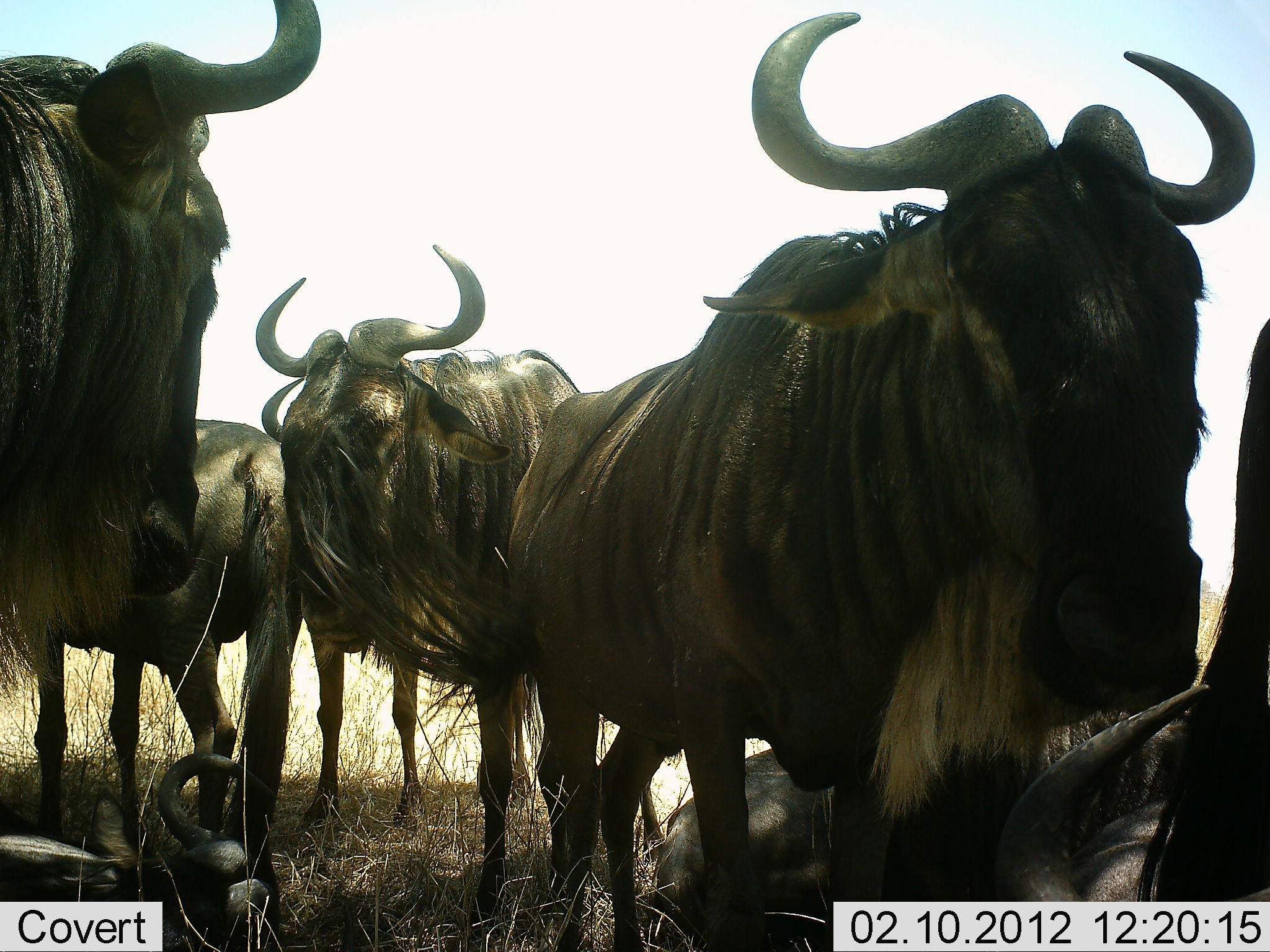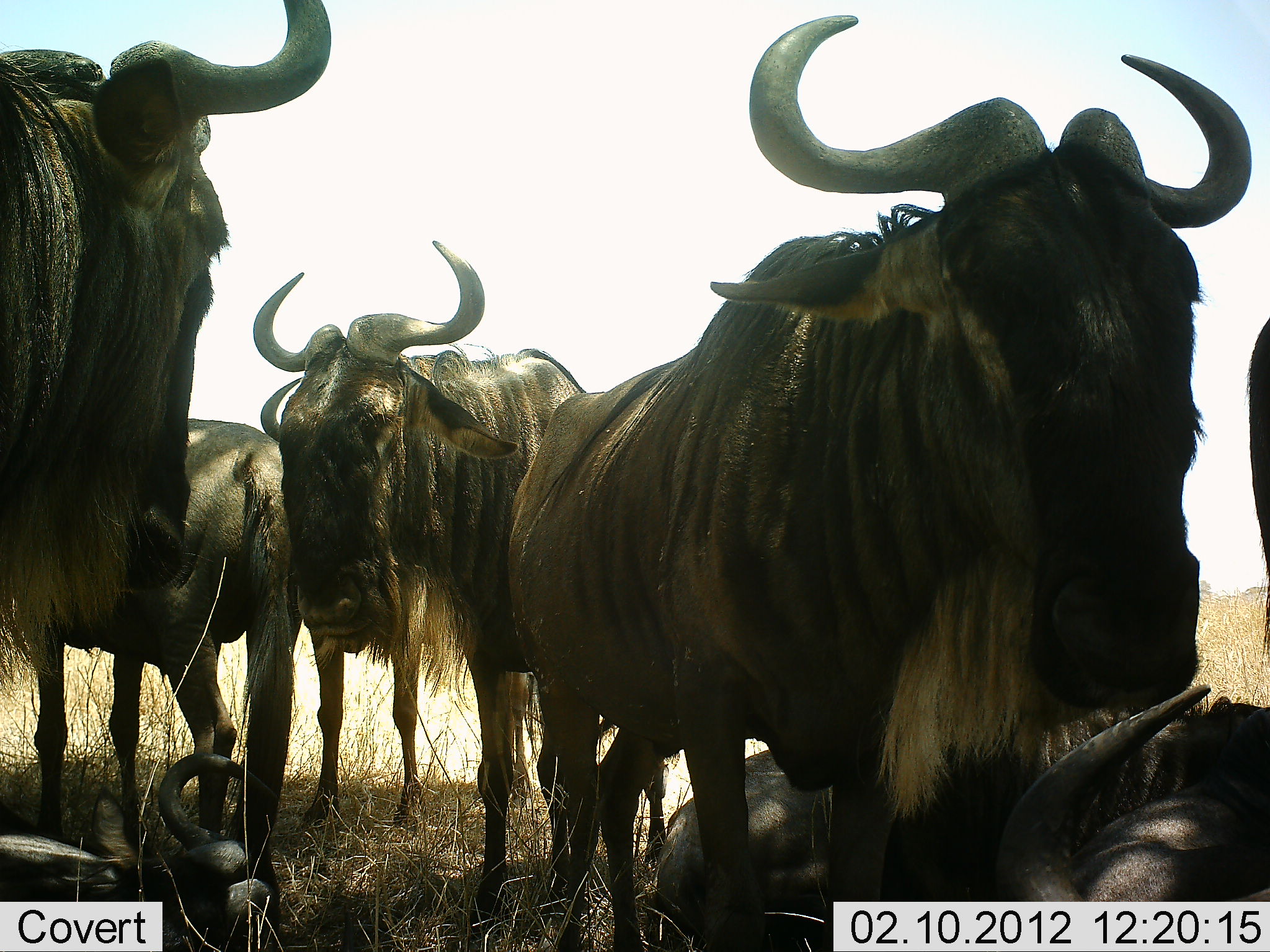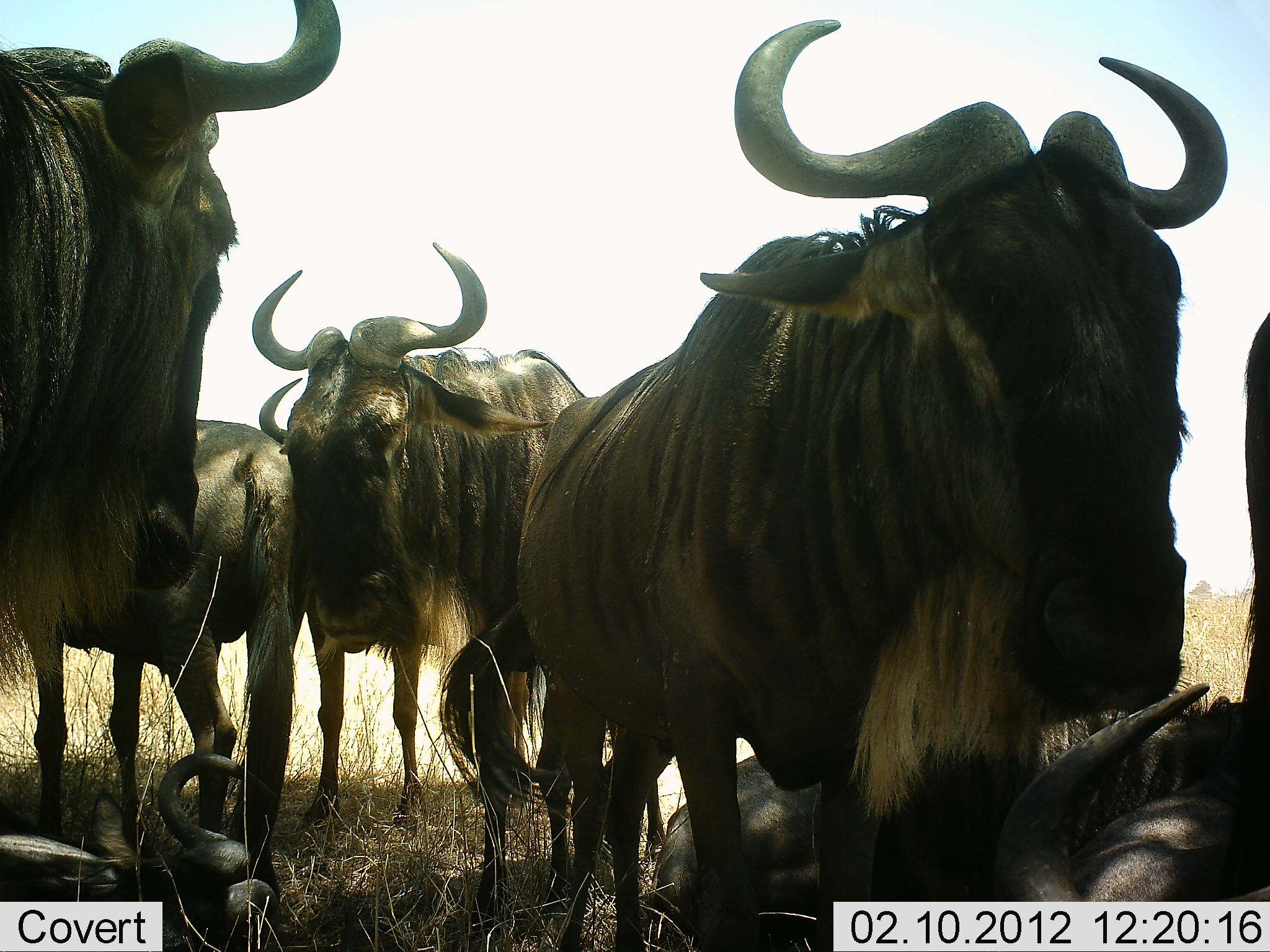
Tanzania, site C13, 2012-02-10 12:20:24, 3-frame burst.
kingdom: Animalia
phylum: Chordata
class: Mammalia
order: Artiodactyla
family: Bovidae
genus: Connochaetes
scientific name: Connochaetes taurinus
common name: blue wildebeest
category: wildebeest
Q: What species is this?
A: Wildebeest (blue wildebeest) (Connochaetes taurinus).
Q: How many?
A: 7.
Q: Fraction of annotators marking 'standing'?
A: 80%.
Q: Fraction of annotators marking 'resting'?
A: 85%.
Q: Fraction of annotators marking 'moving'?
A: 10%.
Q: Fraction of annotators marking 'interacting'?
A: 15%.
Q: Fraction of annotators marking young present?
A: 0%.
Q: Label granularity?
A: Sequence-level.